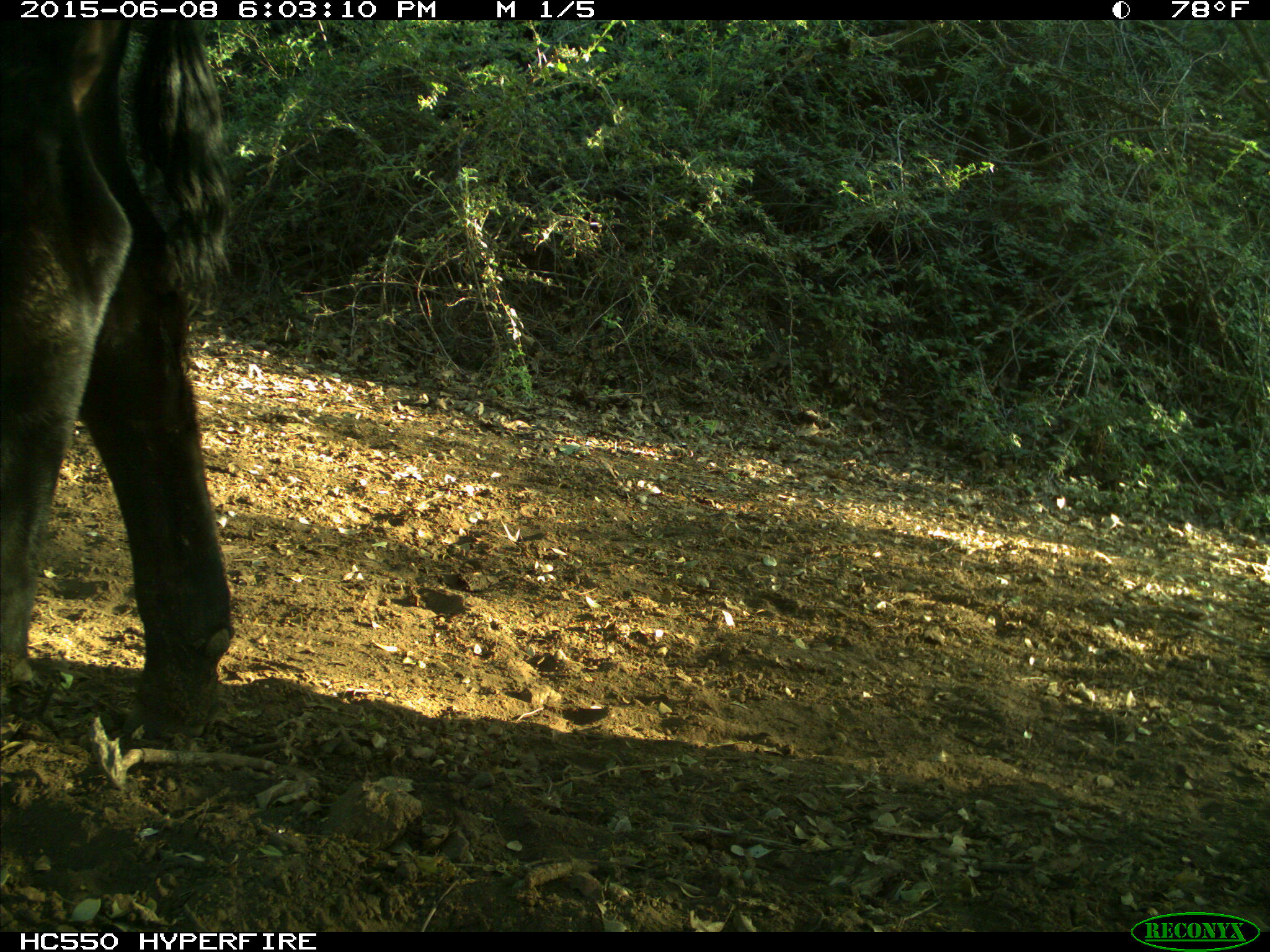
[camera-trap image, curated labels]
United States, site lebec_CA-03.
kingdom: Animalia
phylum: Chordata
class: Mammalia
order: Artiodactyla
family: Bovidae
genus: Bos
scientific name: Bos taurus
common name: domestic cow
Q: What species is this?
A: Bos taurus (domestic cow).